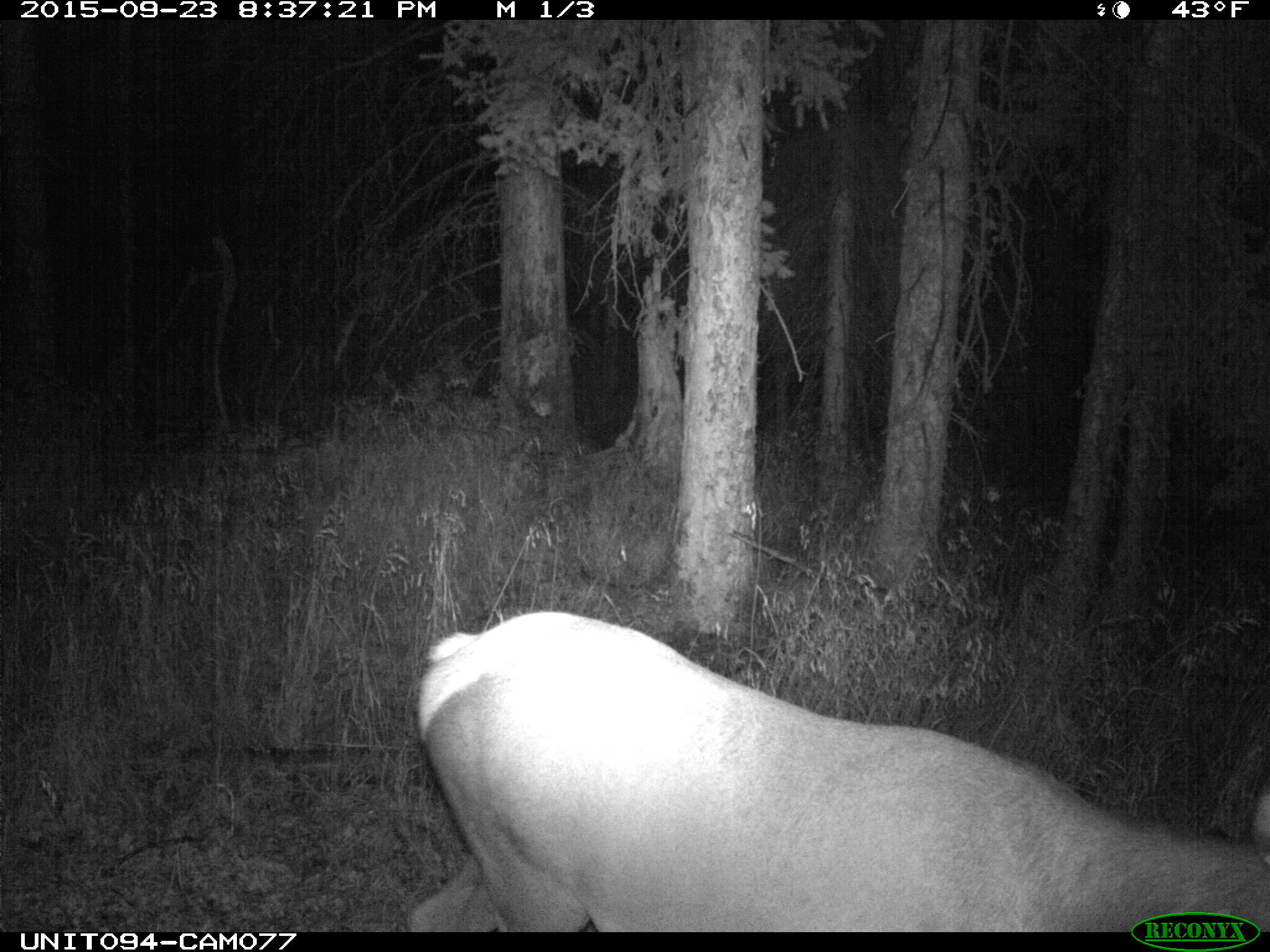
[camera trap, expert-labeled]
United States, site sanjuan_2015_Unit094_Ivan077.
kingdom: Animalia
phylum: Chordata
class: Mammalia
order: Artiodactyla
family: Cervidae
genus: Cervus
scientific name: Cervus elaphus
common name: red deer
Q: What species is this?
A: Cervus elaphus (red deer).